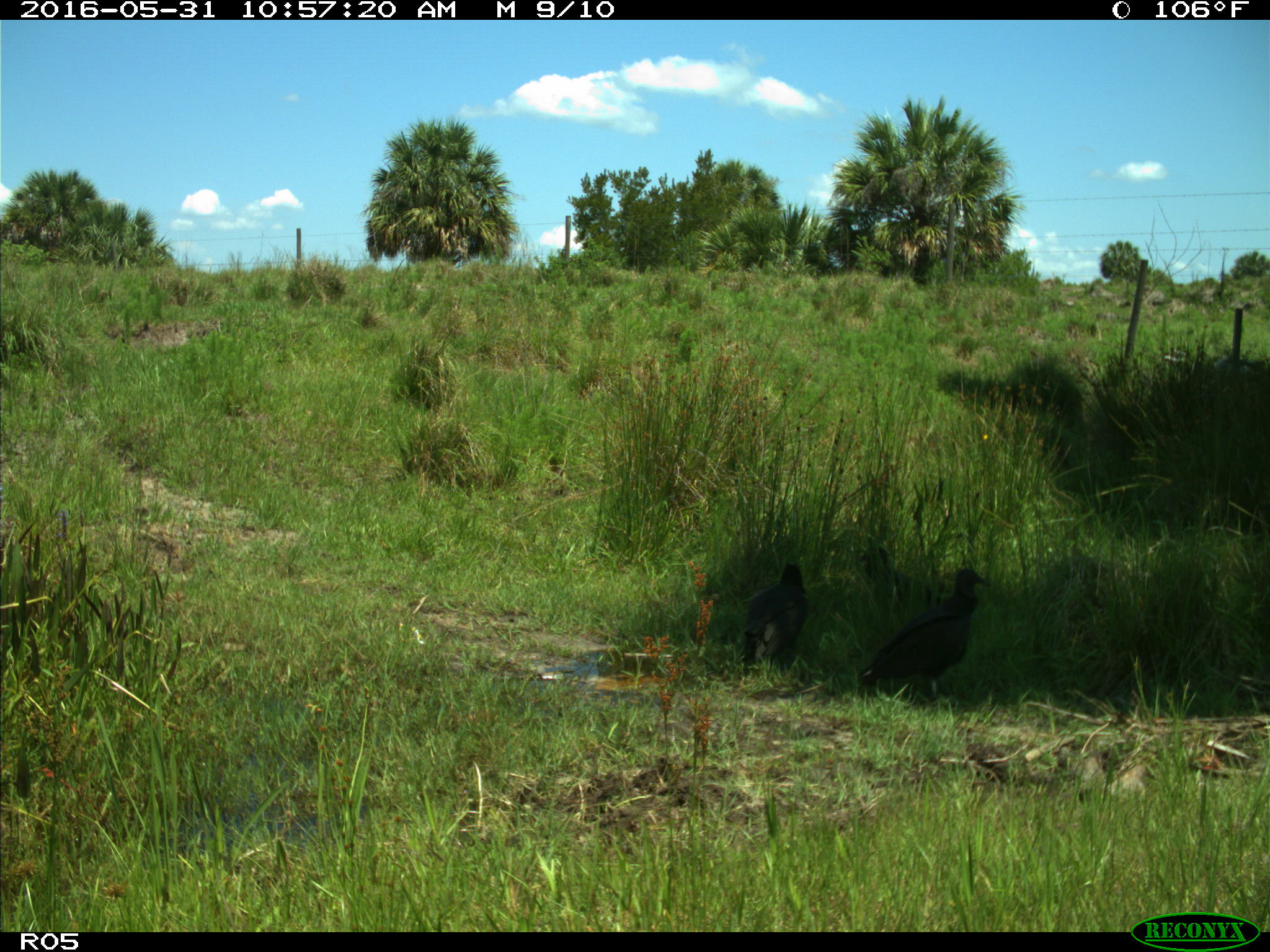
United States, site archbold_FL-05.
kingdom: Animalia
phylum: Chordata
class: Aves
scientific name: Aves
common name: birds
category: unidentified bird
Unidentified bird (birds) (Aves).